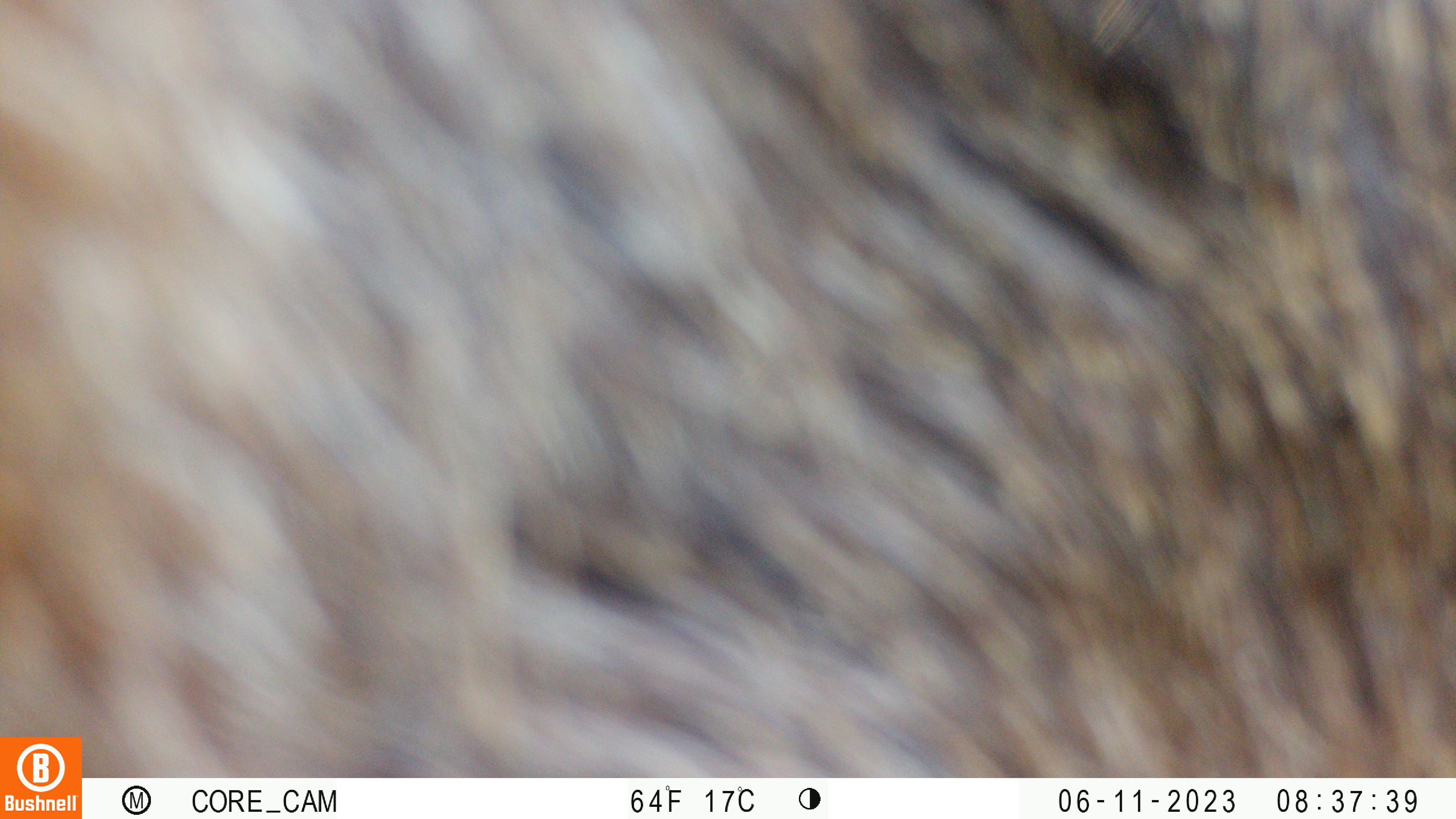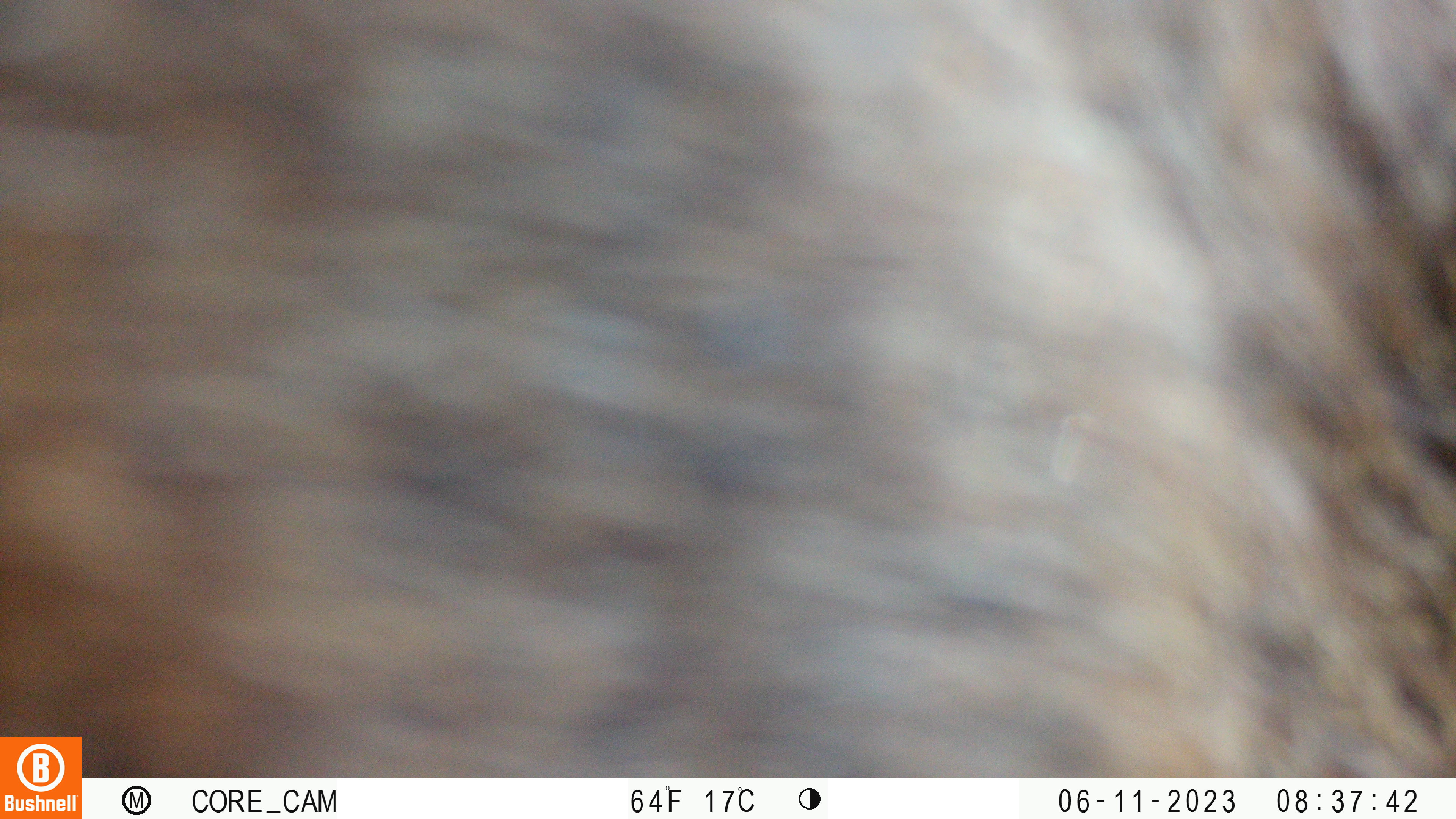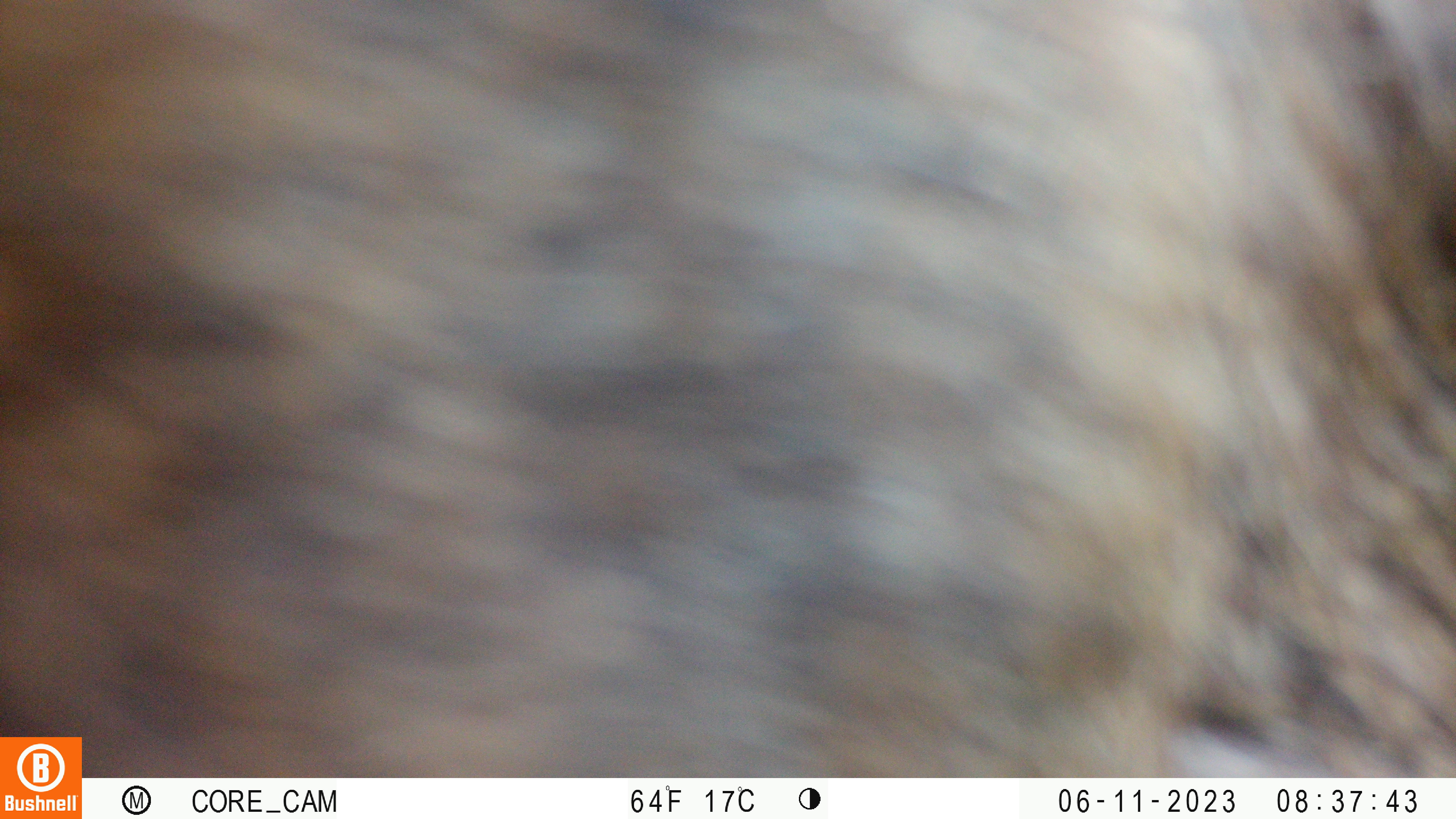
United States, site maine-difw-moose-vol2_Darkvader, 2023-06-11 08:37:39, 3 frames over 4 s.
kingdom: Animalia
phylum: Chordata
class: Mammalia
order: Artiodactyla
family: Cervidae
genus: Alces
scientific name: Alces alces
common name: moose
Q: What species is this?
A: Moose (Alces alces).